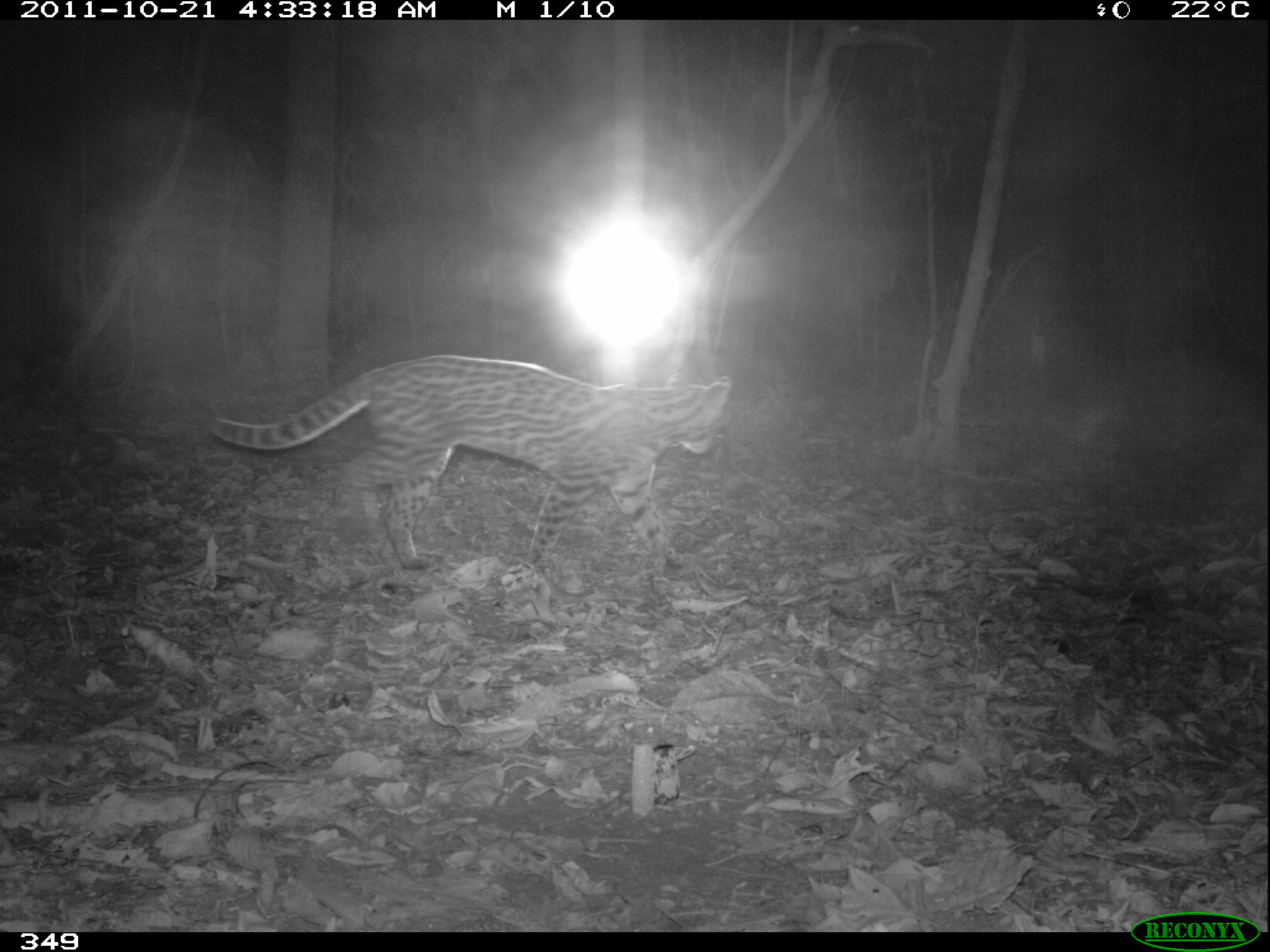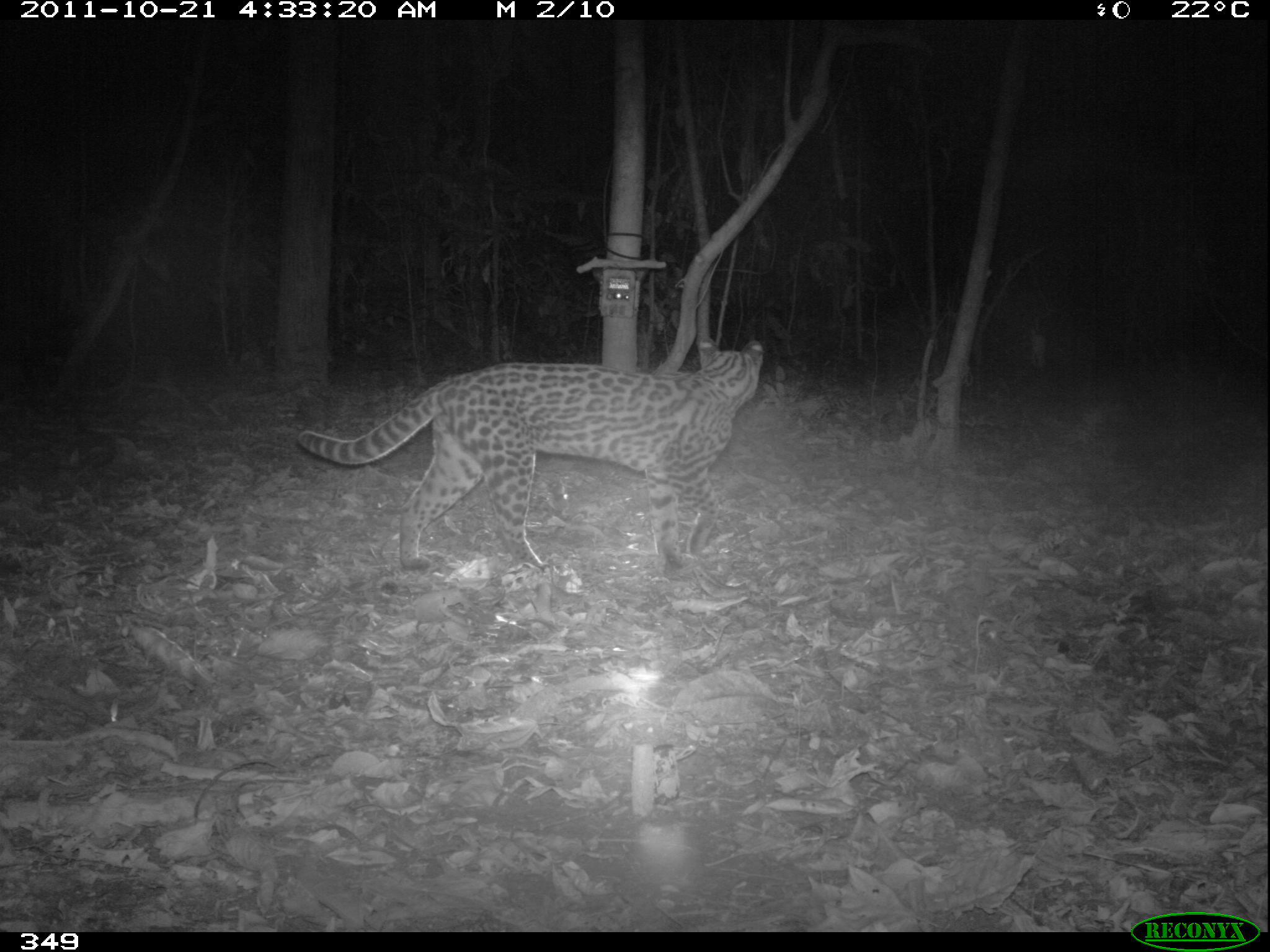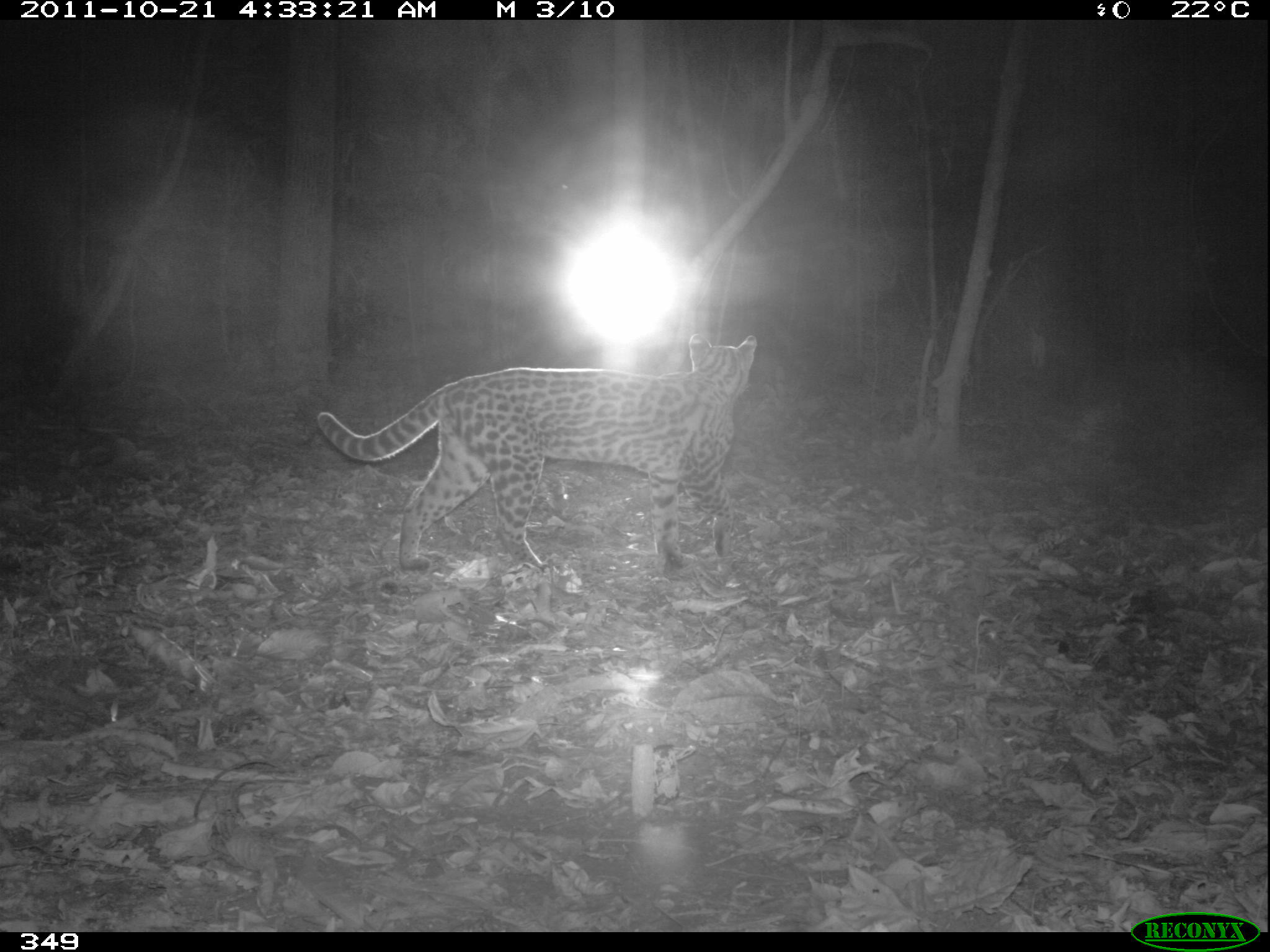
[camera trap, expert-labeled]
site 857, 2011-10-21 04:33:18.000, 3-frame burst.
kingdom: Animalia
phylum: Chordata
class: Mammalia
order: Carnivora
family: Felidae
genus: Leopardus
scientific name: Leopardus pardalis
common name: ocelot